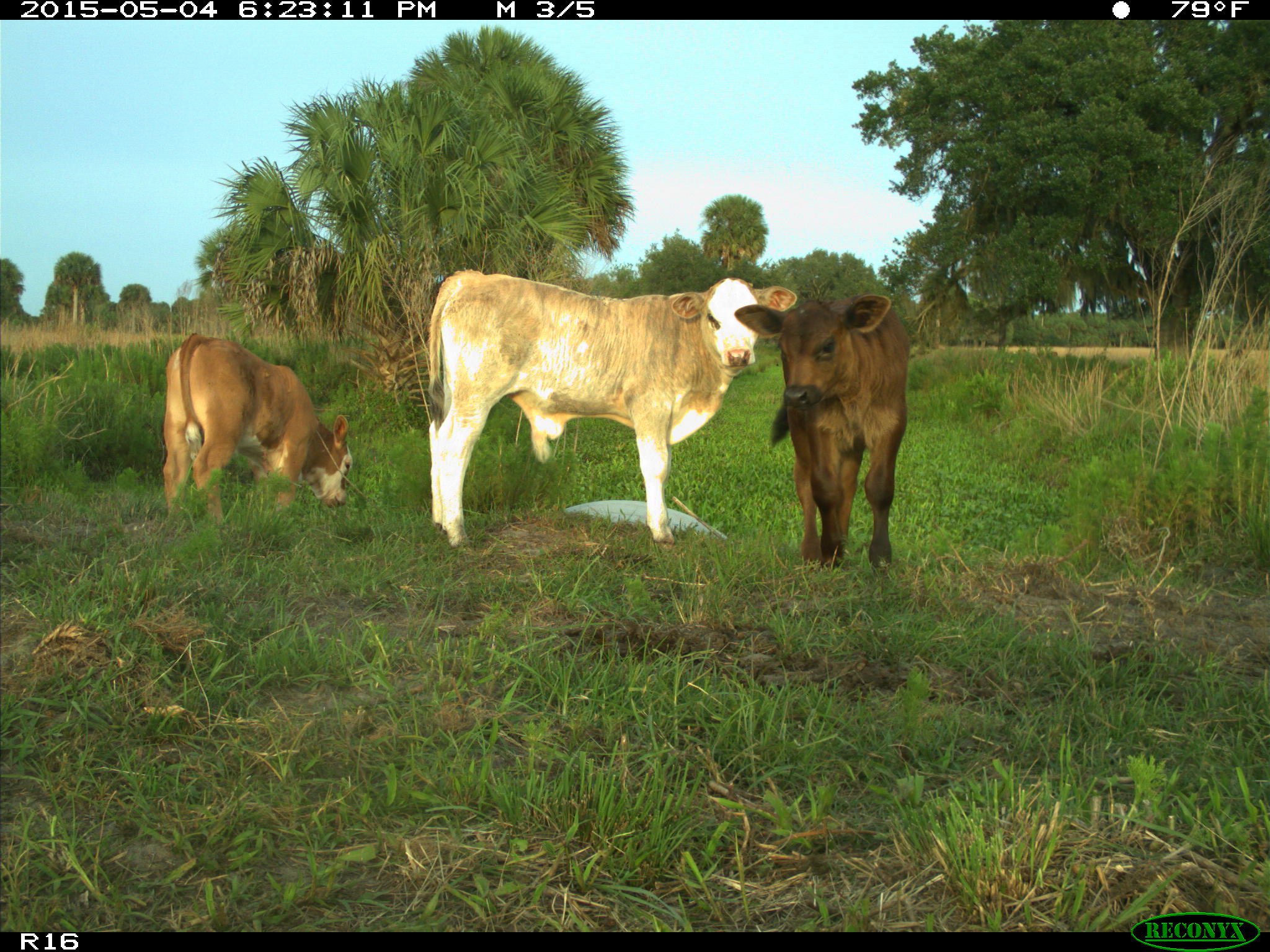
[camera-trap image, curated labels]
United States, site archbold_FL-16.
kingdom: Animalia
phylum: Chordata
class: Mammalia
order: Artiodactyla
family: Bovidae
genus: Bos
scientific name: Bos taurus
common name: domestic cow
Bos taurus (domestic cow).